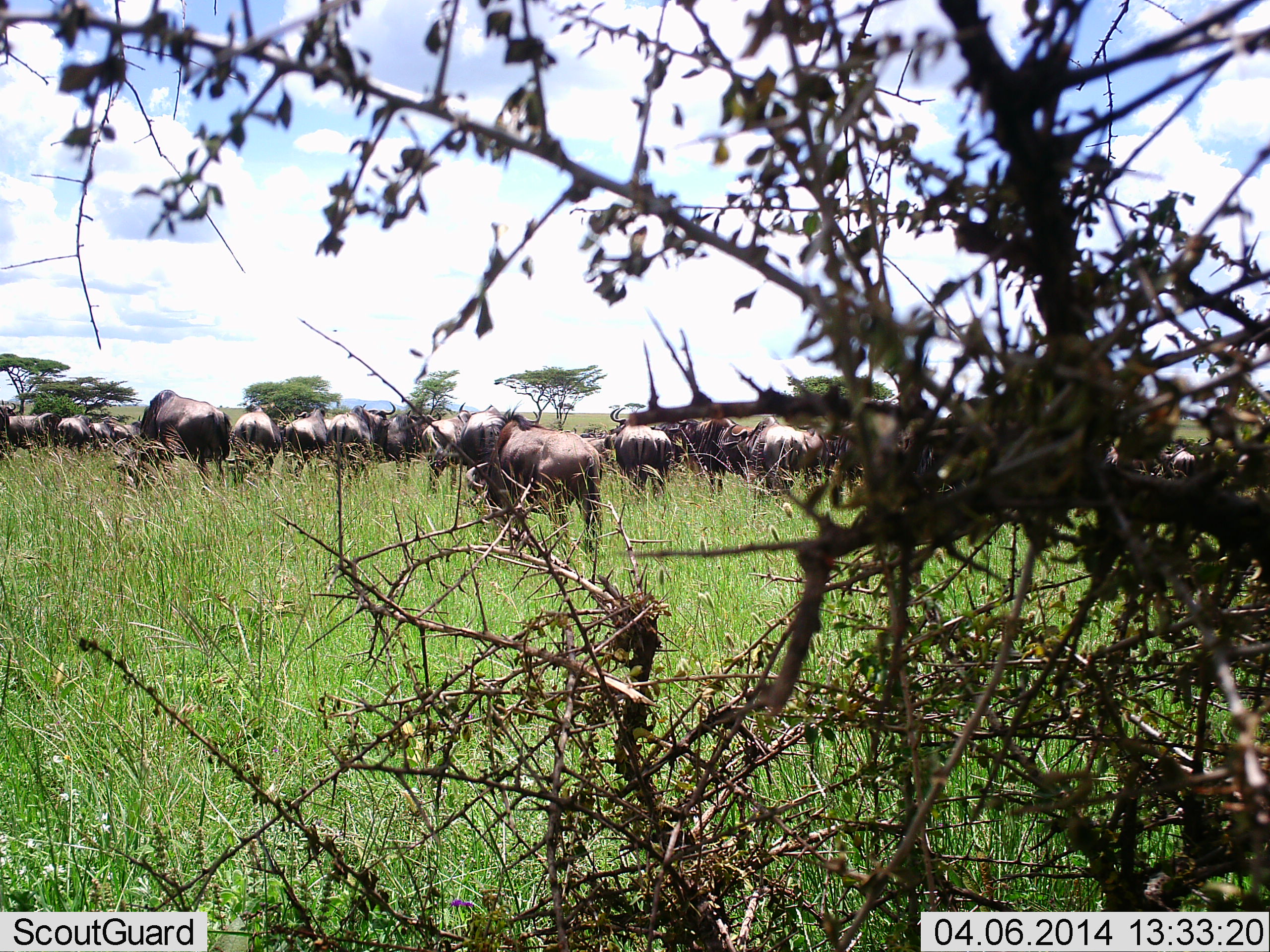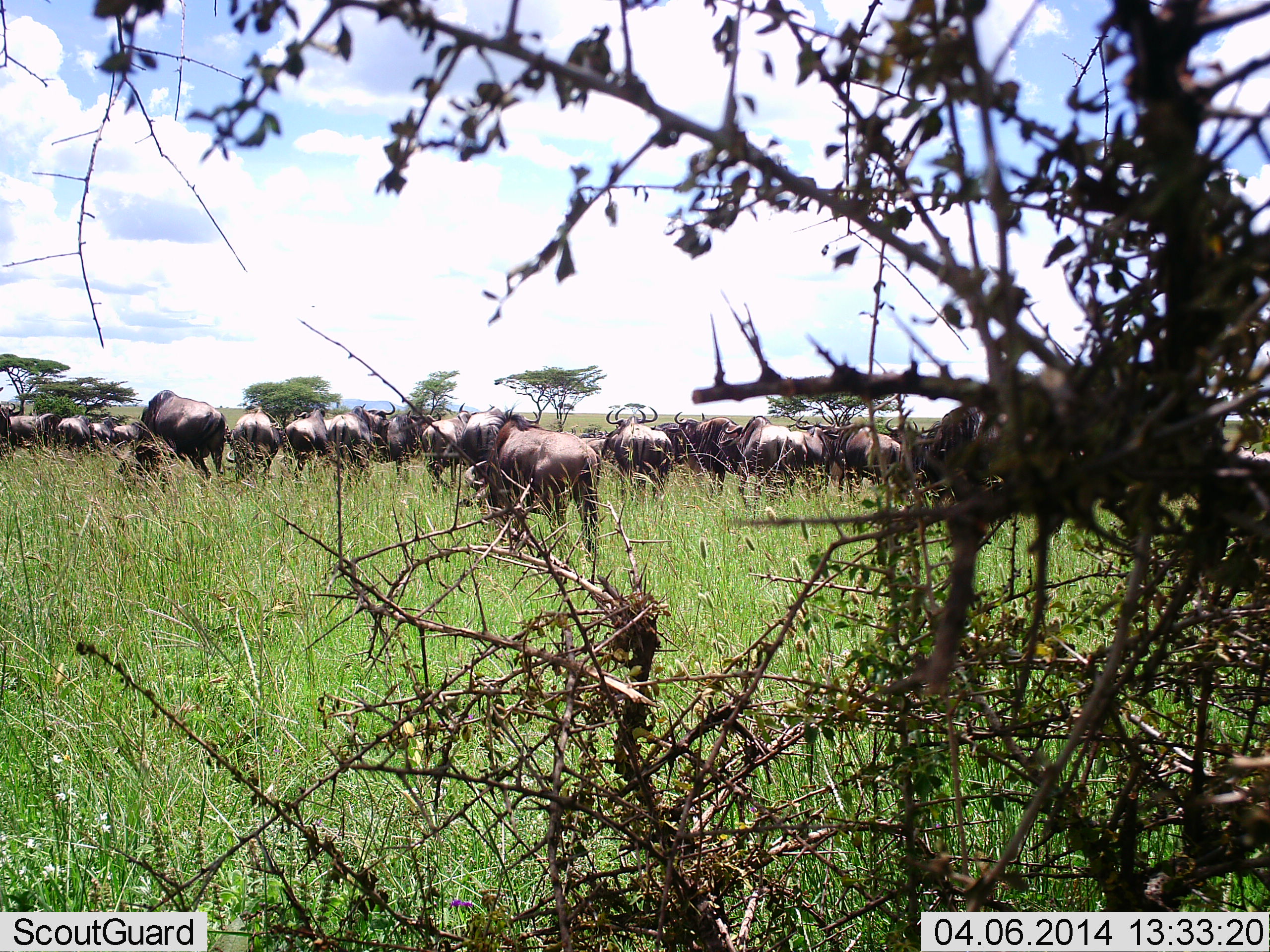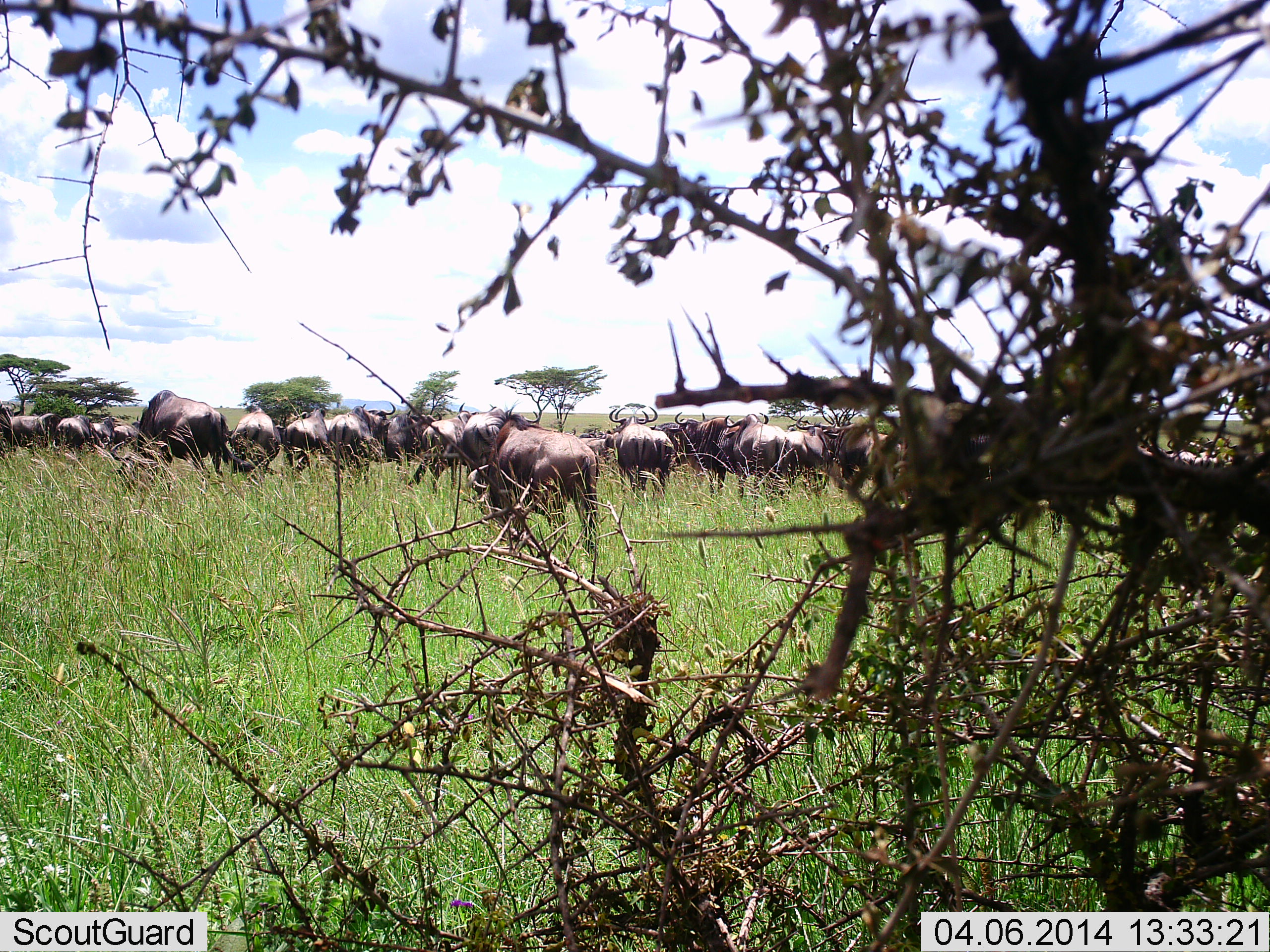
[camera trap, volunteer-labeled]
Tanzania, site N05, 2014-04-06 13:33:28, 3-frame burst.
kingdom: Animalia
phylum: Chordata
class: Mammalia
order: Artiodactyla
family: Bovidae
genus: Connochaetes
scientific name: Connochaetes taurinus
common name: blue wildebeest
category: wildebeest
Wildebeest (blue wildebeest) (Connochaetes taurinus), count 11-50. Behavior (volunteer vote fractions): standing 70%, resting 0%, moving 10%, interacting 10%. Young present (vote fraction): 0%. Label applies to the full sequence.